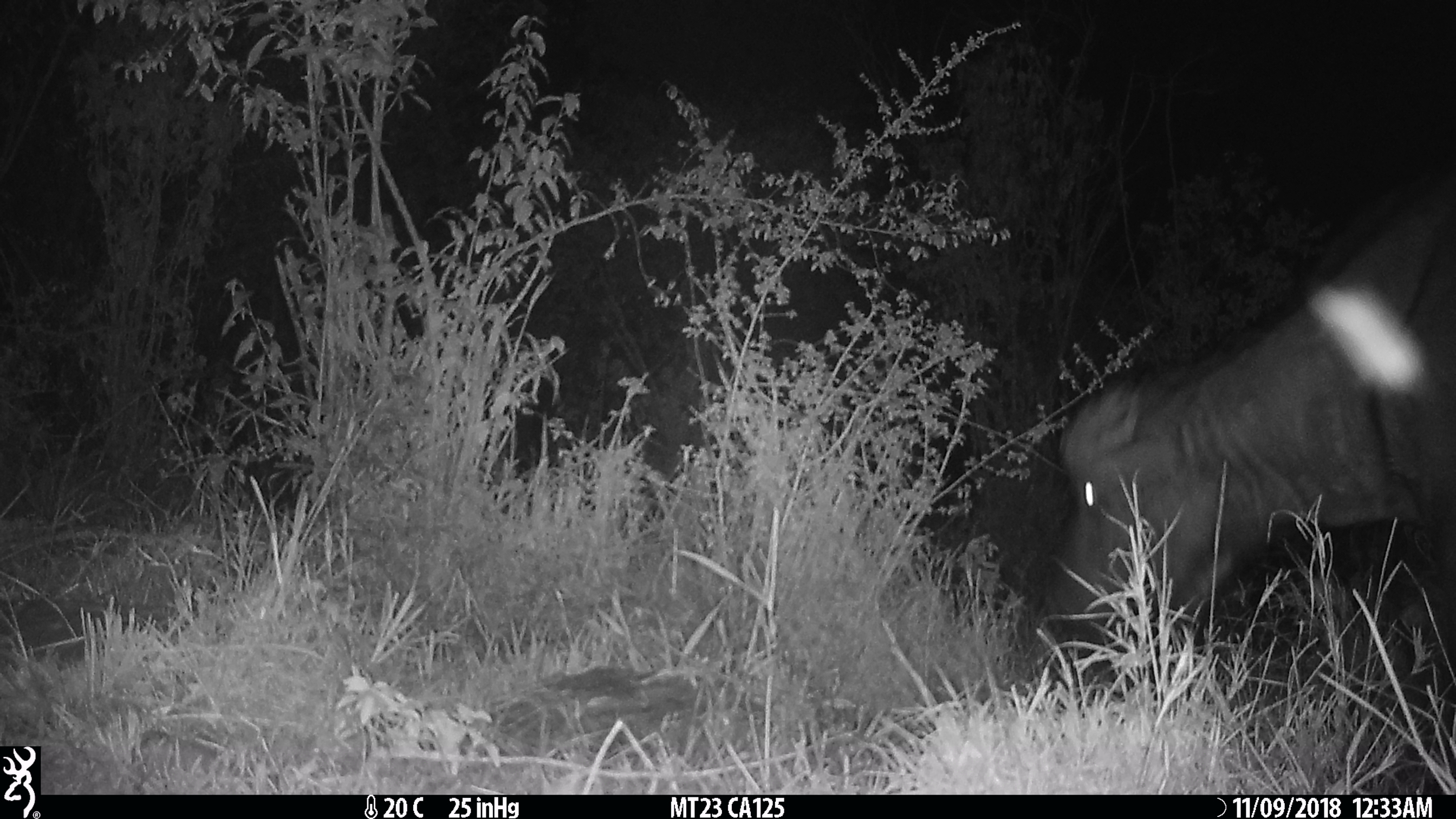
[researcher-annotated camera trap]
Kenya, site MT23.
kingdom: Animalia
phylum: Chordata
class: Mammalia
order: Artiodactyla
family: Bovidae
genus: Syncerus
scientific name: Syncerus caffer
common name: buffalo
Buffalo (Syncerus caffer).